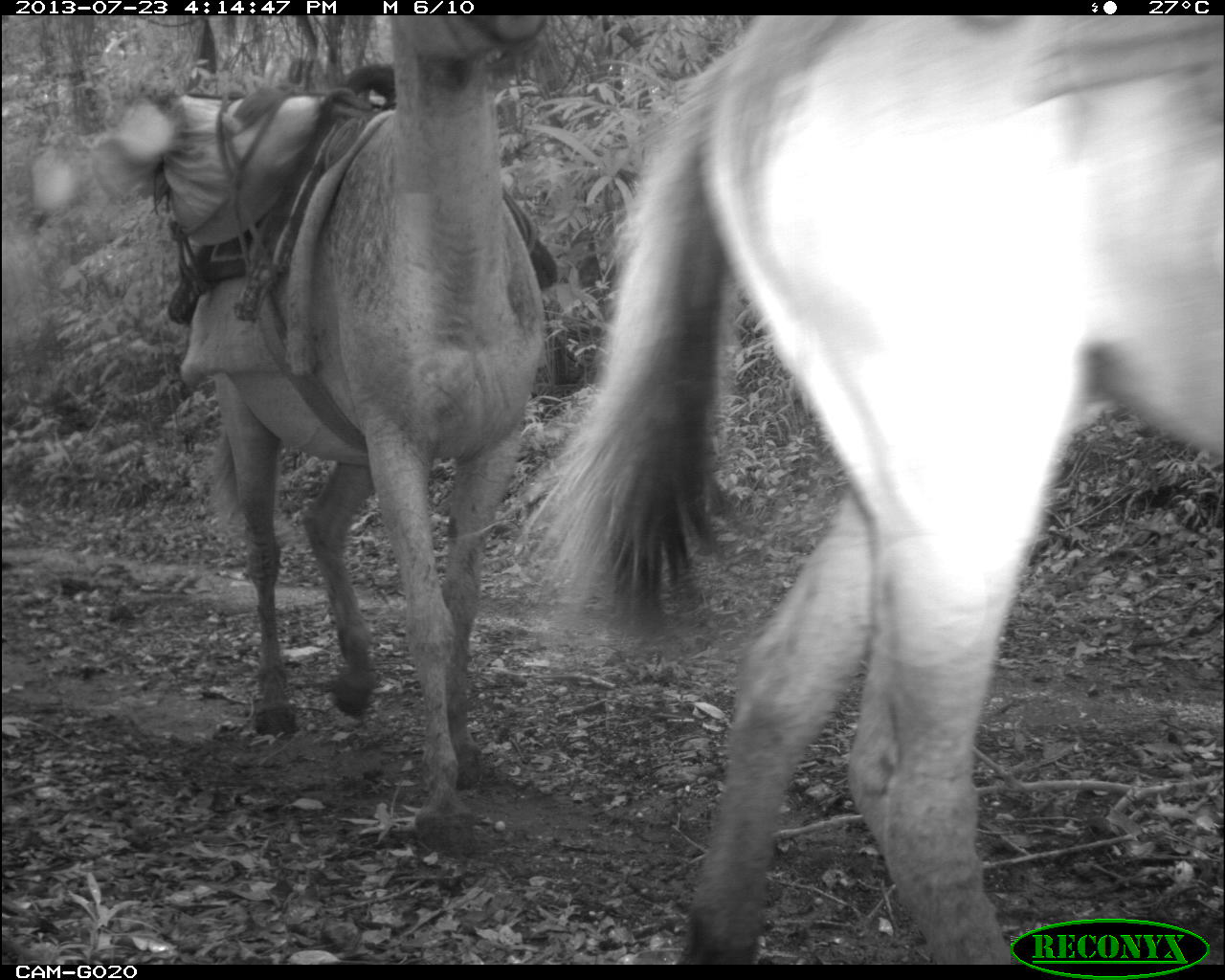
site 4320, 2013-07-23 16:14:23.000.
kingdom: Animalia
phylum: Chordata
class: Mammalia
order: Perissodactyla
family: Equidae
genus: Equus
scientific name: Equus ferus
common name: wild horse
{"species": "Equus ferus (wild horse)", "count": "3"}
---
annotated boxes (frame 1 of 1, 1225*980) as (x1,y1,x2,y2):
equus ferus: (510,12,1225,962); (212,15,547,851)